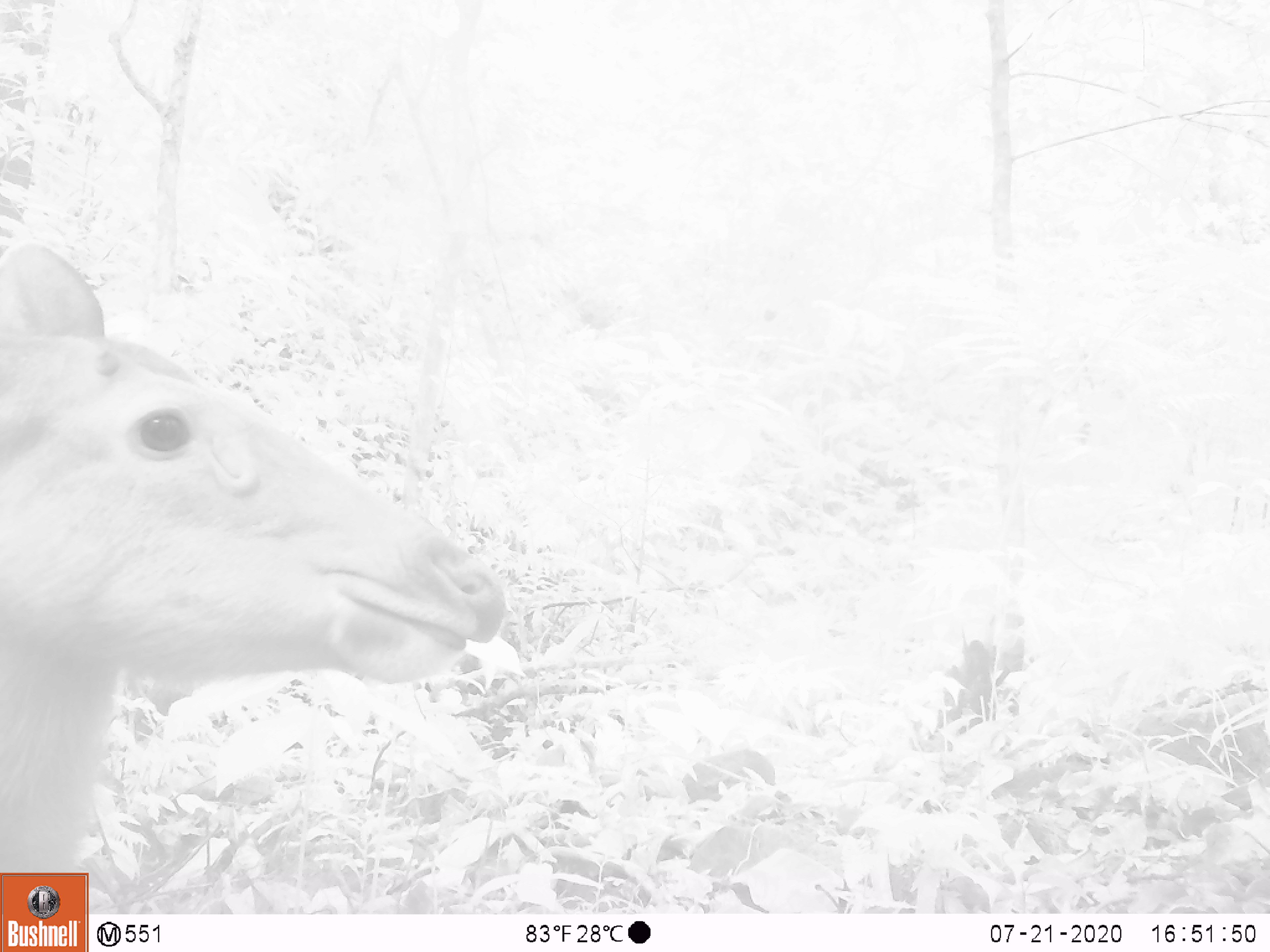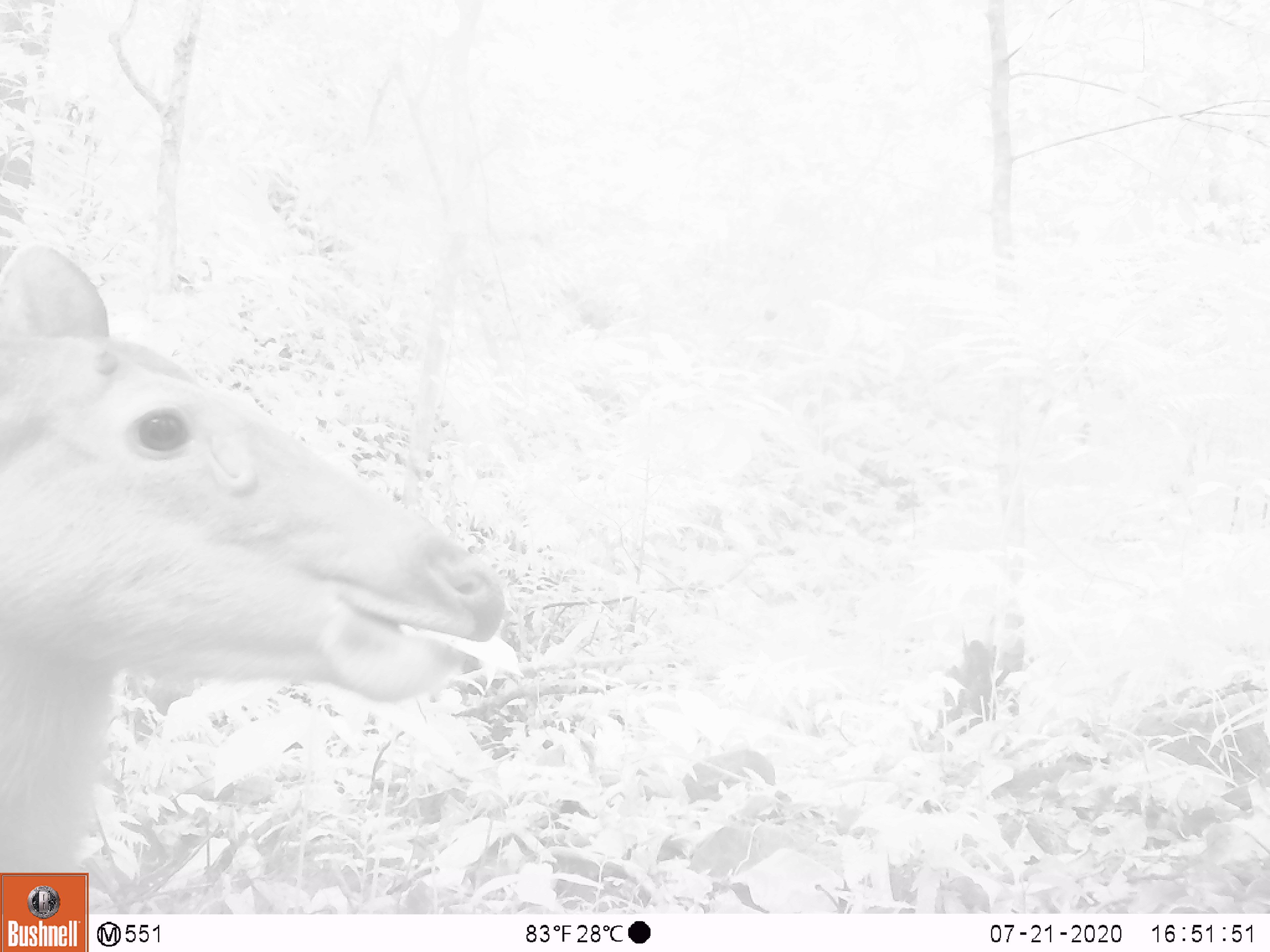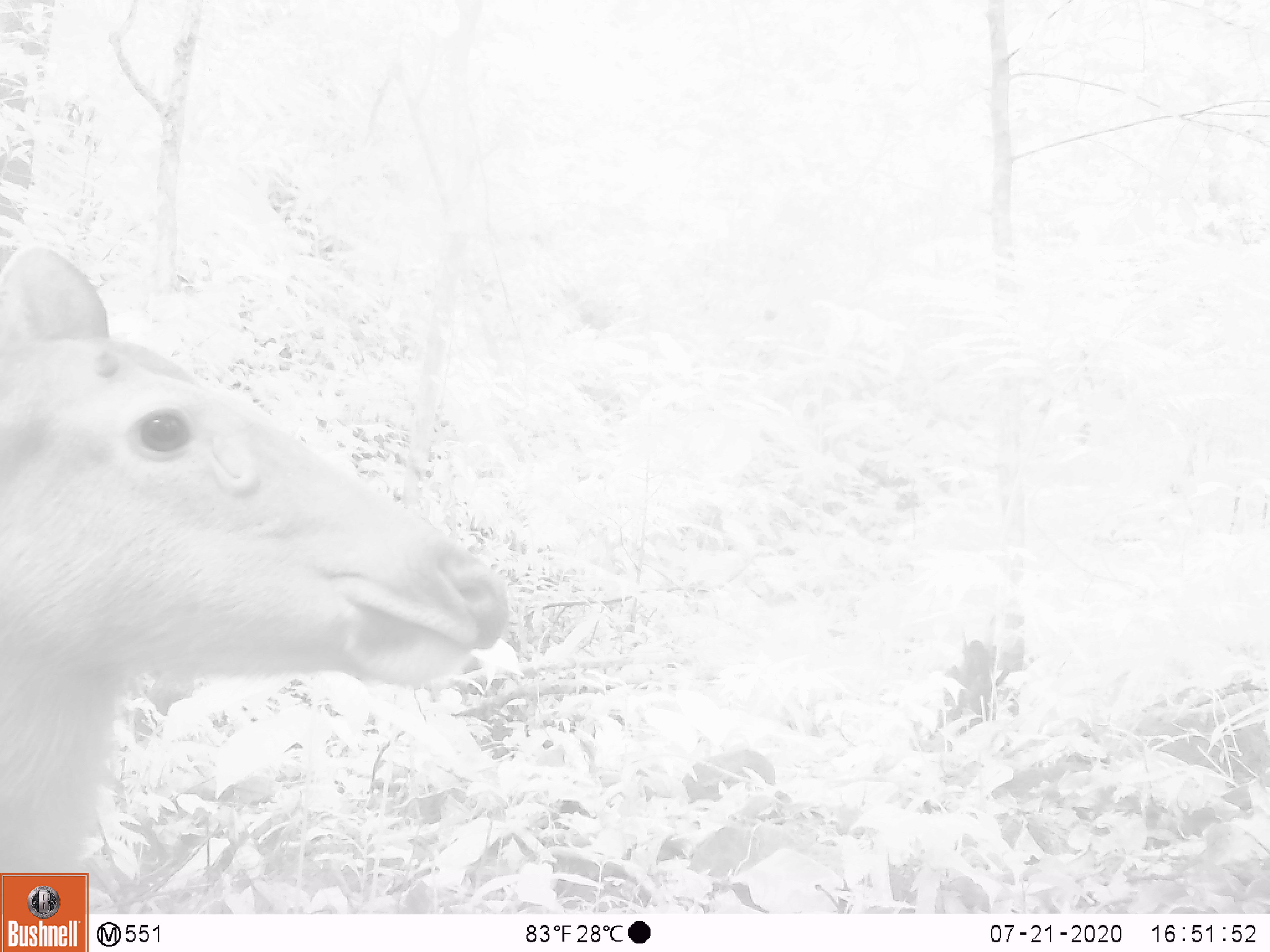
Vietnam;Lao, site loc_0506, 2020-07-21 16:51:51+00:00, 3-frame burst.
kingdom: Animalia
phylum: Chordata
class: Mammalia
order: Artiodactyla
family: Cervidae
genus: Rusa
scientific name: Rusa unicolor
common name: sambar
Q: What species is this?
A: Sambar (Rusa unicolor).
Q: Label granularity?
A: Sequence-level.